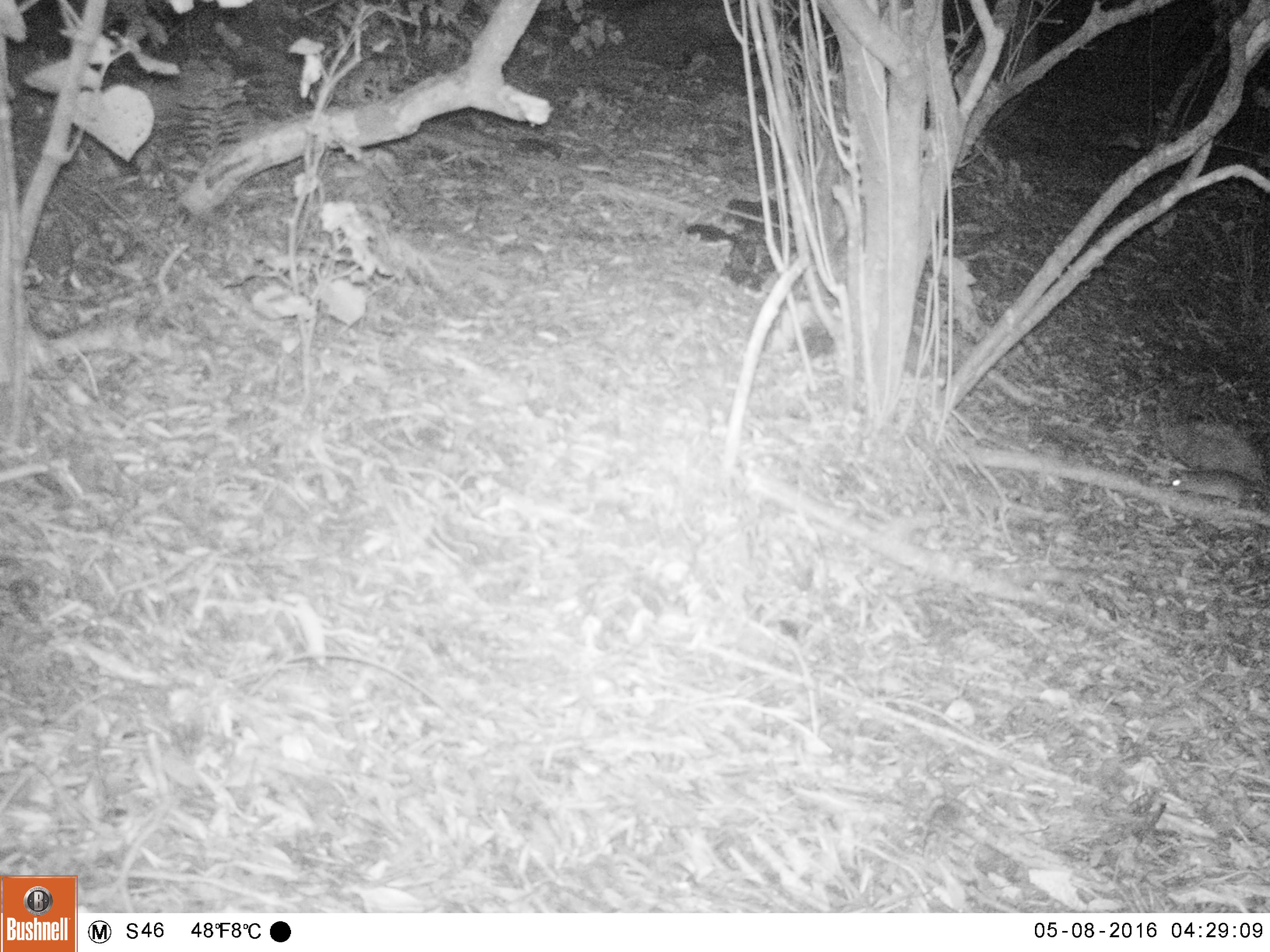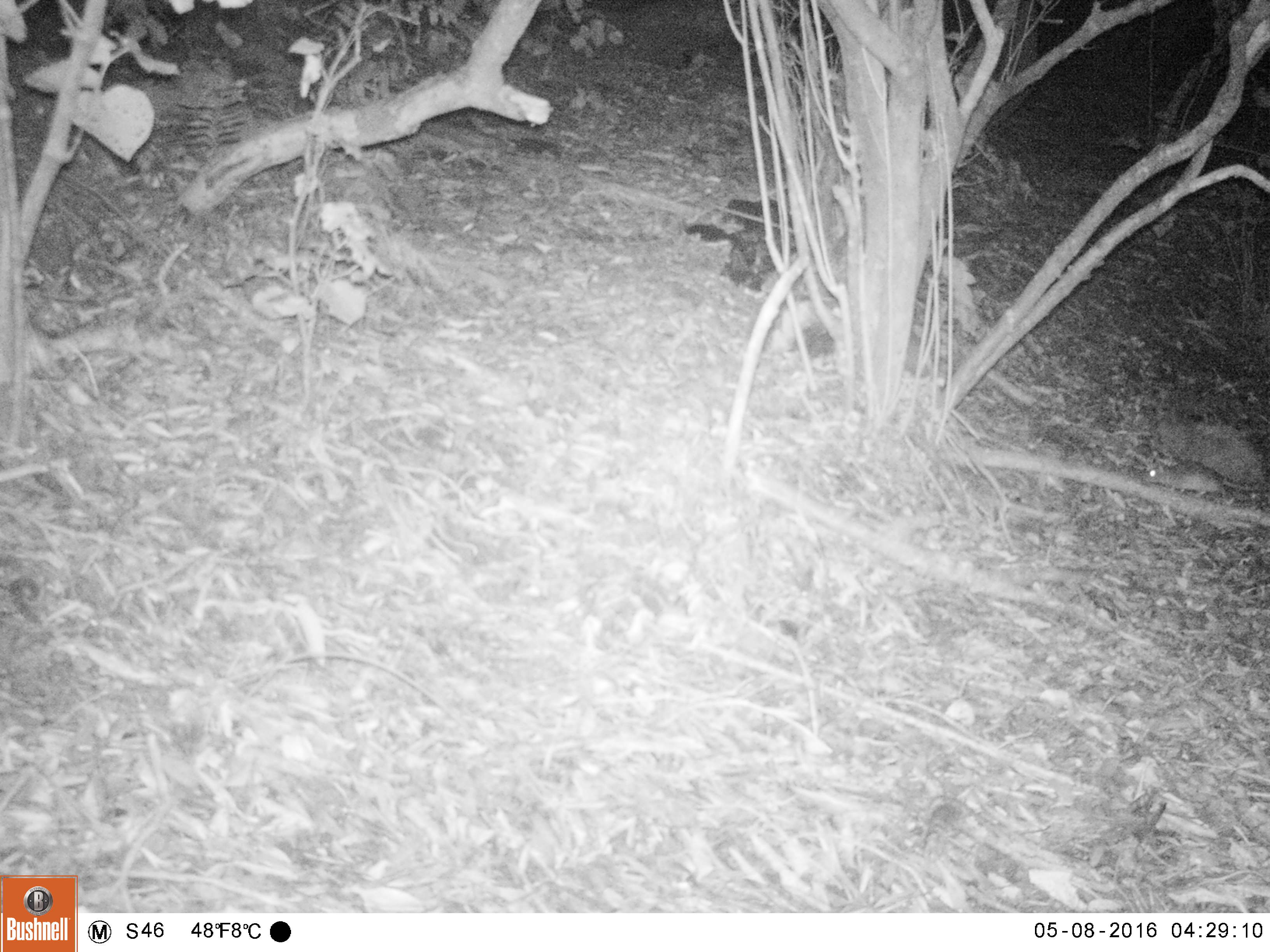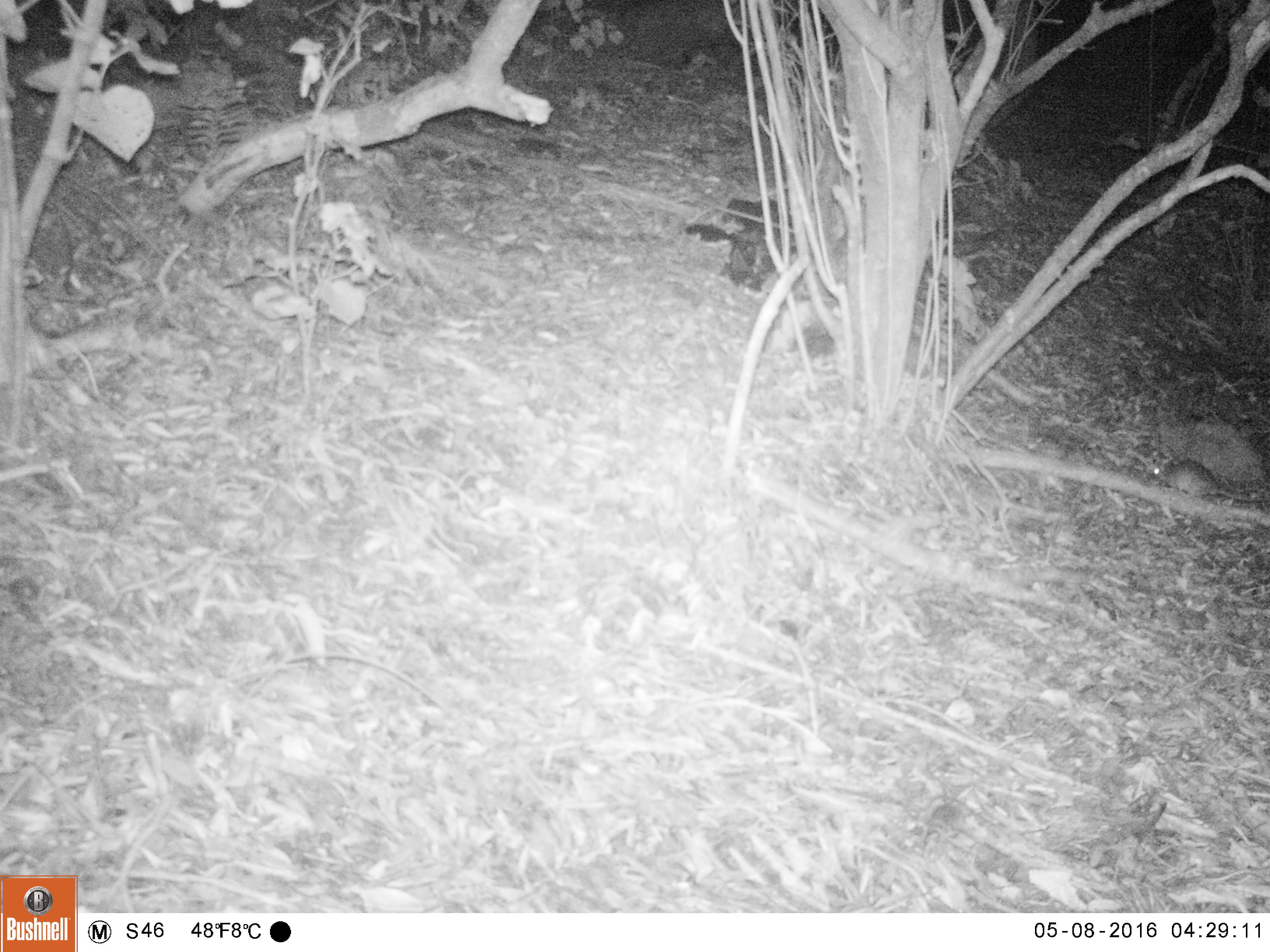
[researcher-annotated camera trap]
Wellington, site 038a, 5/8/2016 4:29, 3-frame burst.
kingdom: Animalia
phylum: Chordata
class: Mammalia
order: Rodentia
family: Muridae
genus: Rattus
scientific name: Rattus rattus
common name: ship rat